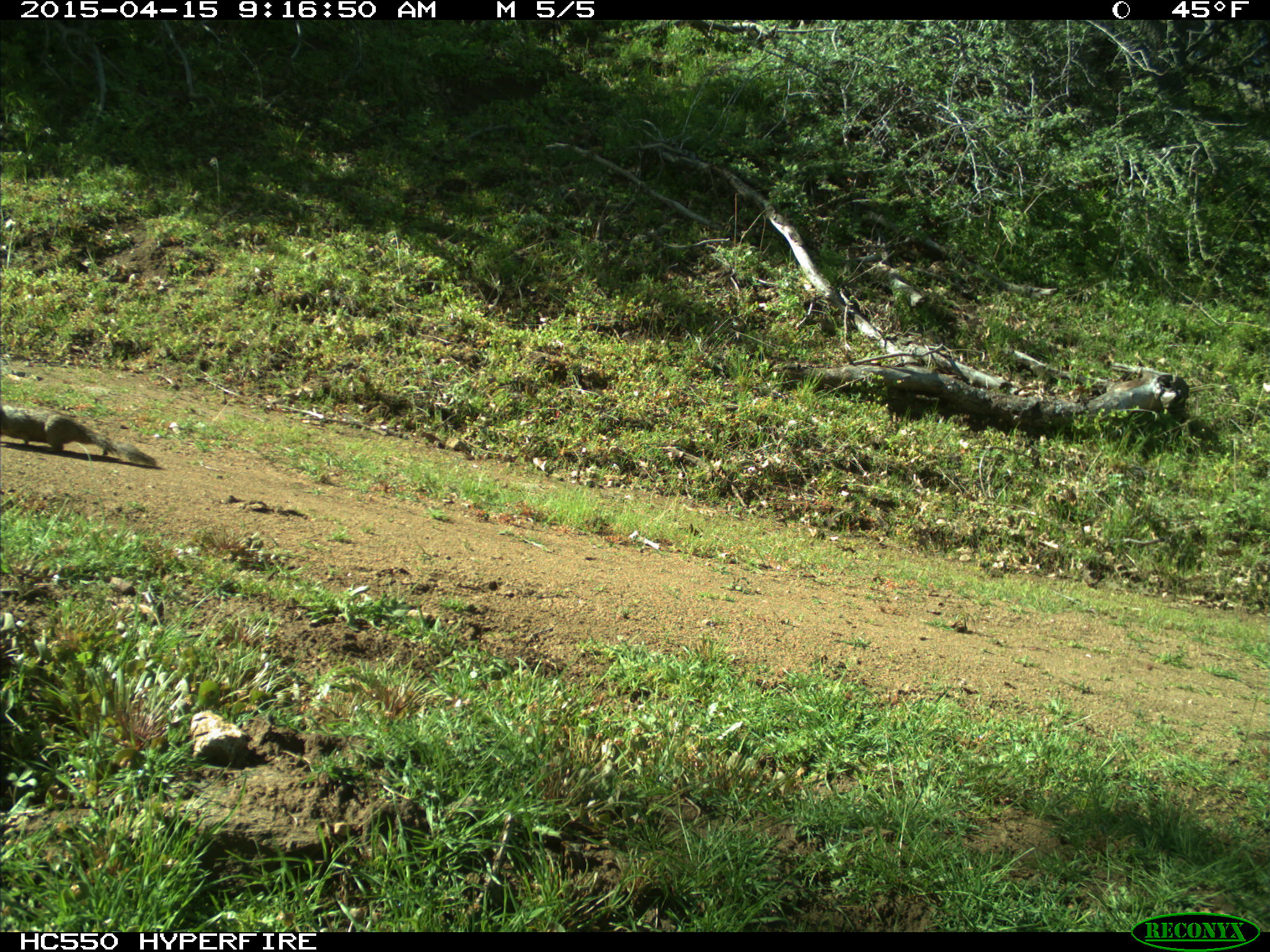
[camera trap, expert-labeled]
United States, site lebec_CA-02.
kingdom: Animalia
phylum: Chordata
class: Mammalia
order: Rodentia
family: Sciuridae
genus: Otospermophilus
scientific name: Otospermophilus beecheyi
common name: california ground squirrel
Otospermophilus beecheyi (california ground squirrel).